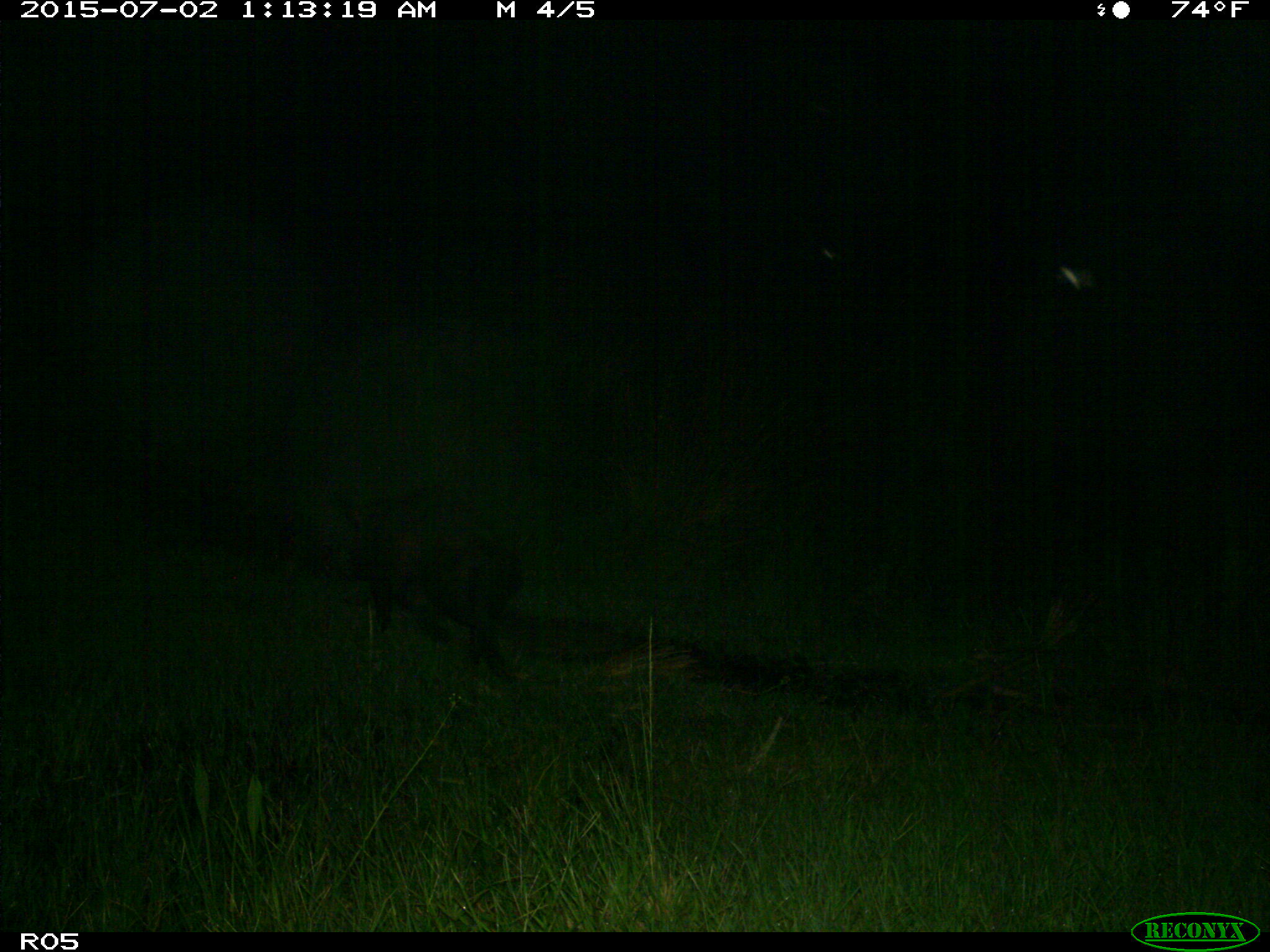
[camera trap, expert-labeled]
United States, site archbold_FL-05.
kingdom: Animalia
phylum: Chordata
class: Mammalia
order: Artiodactyla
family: Suidae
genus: Sus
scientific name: Sus scrofa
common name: wild boar